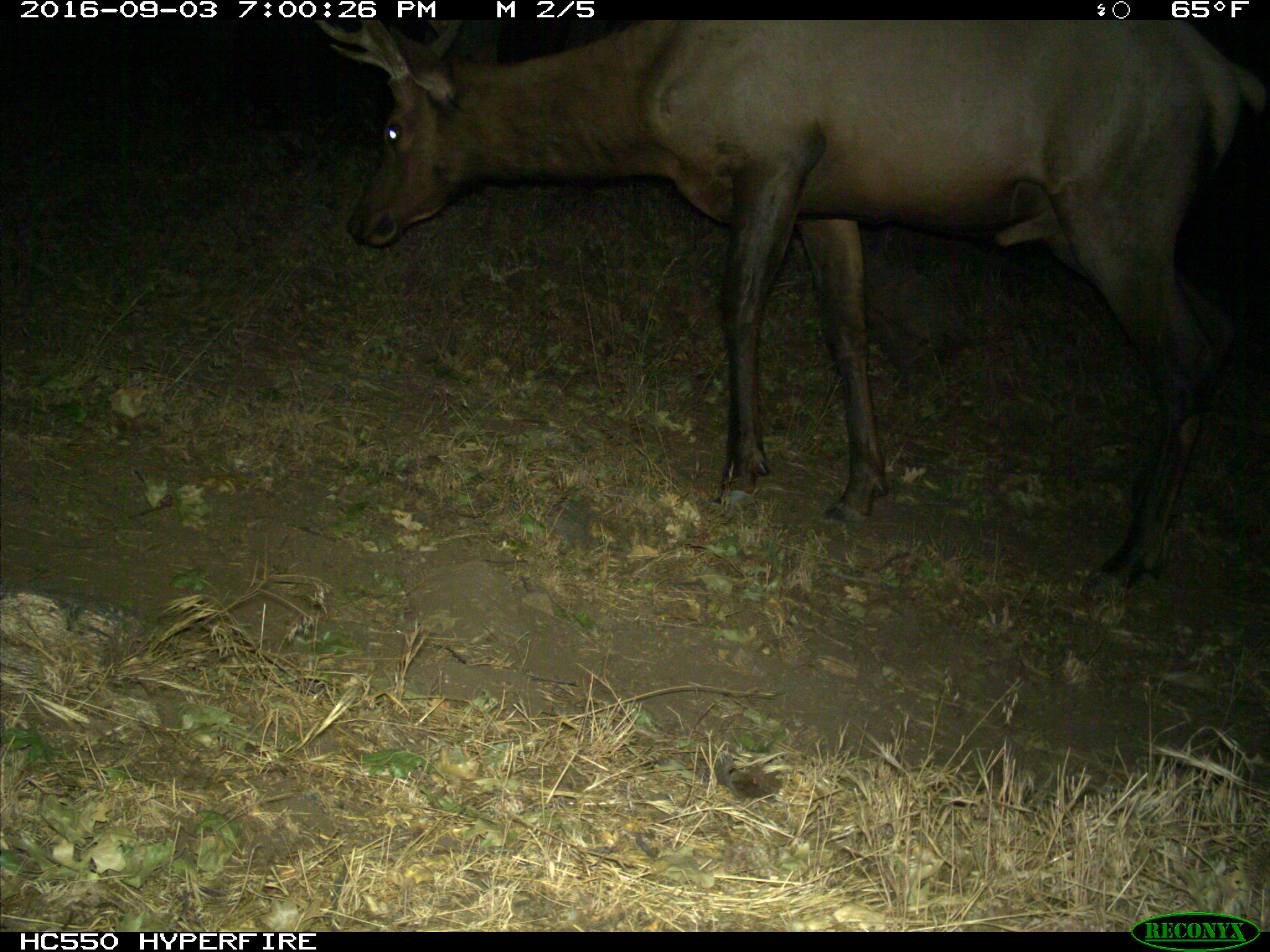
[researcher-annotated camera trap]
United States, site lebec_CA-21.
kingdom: Animalia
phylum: Chordata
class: Mammalia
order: Artiodactyla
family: Cervidae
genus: Cervus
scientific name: Cervus canadensis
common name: elk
Cervus canadensis (elk).